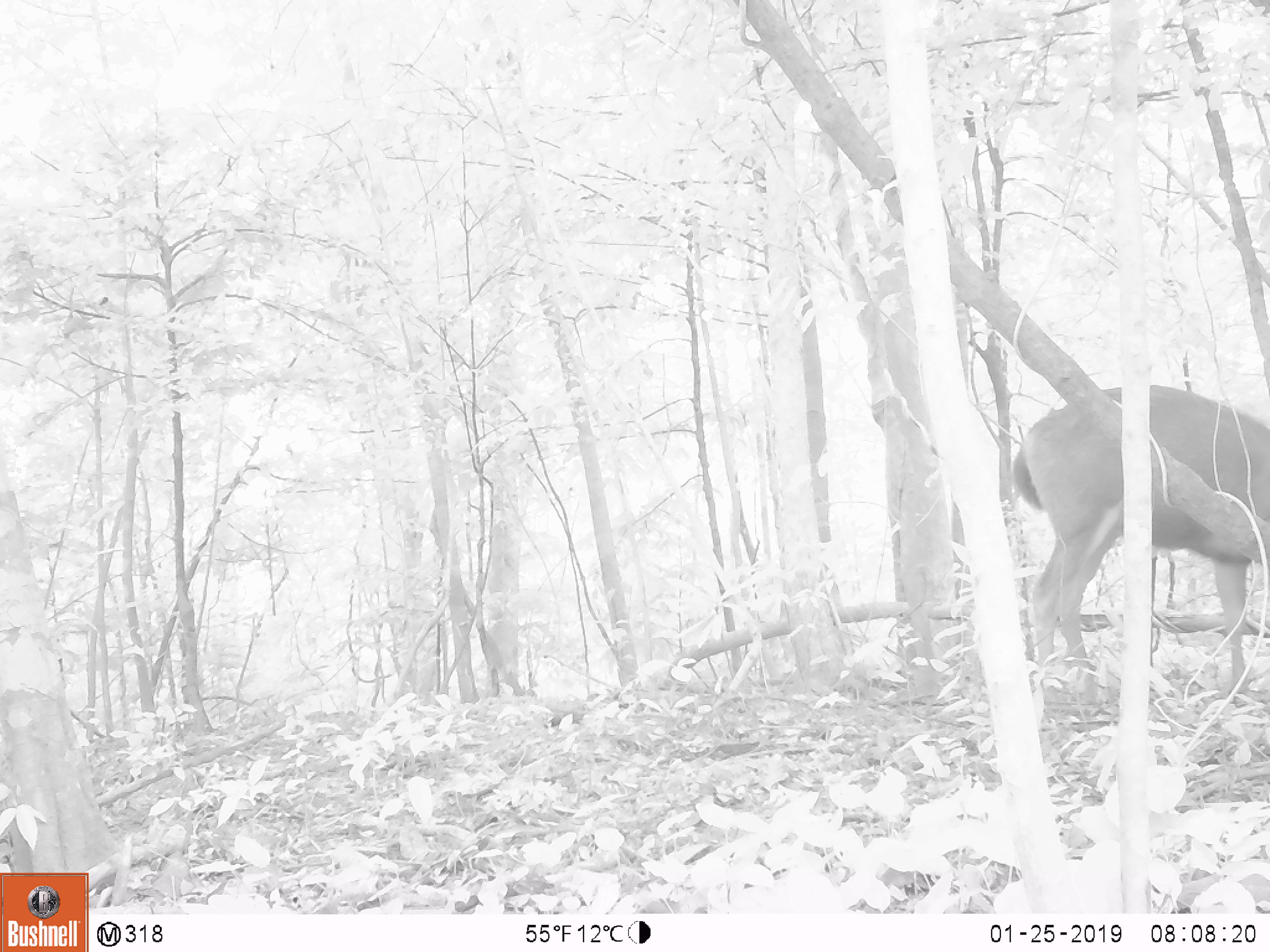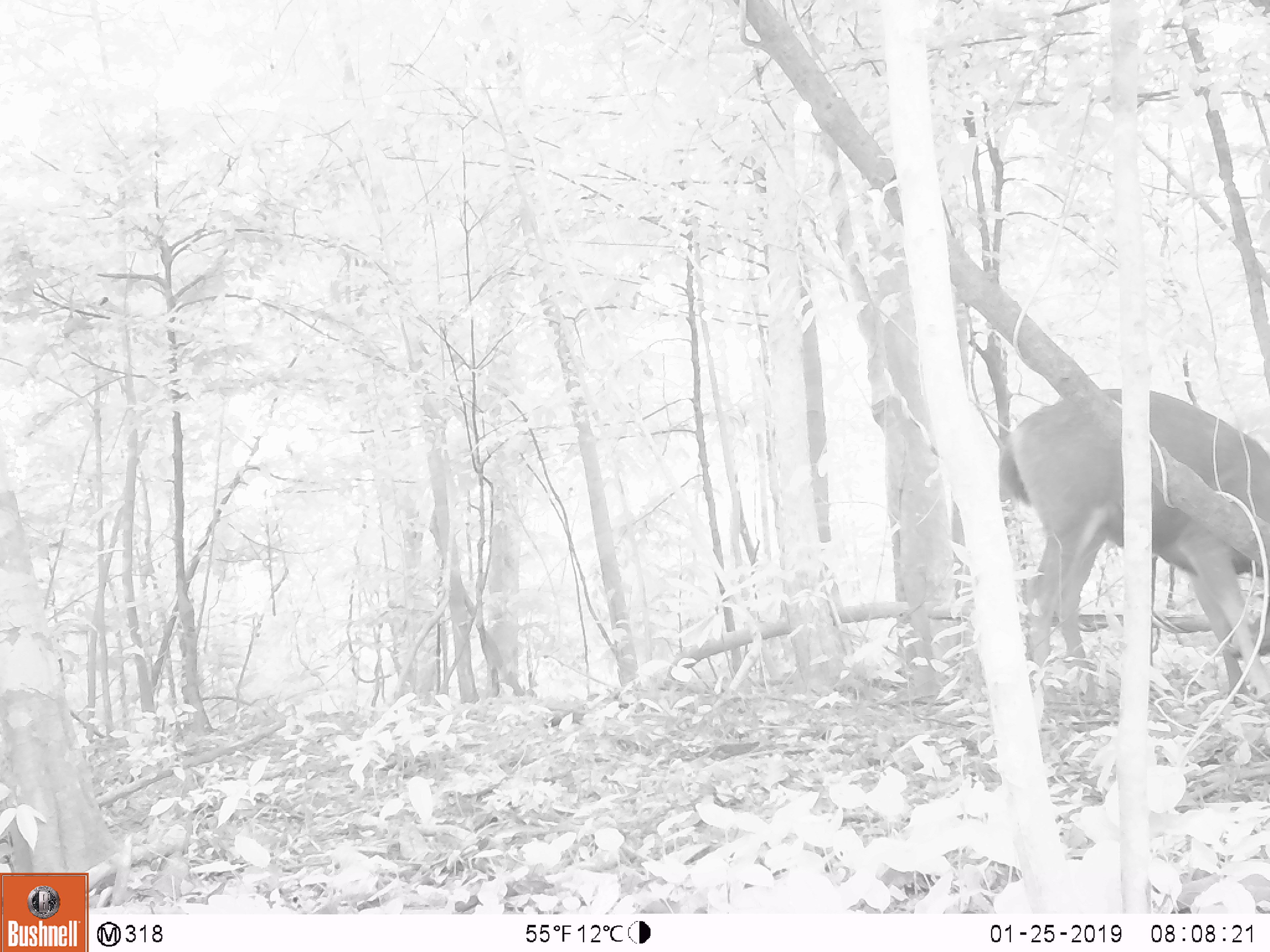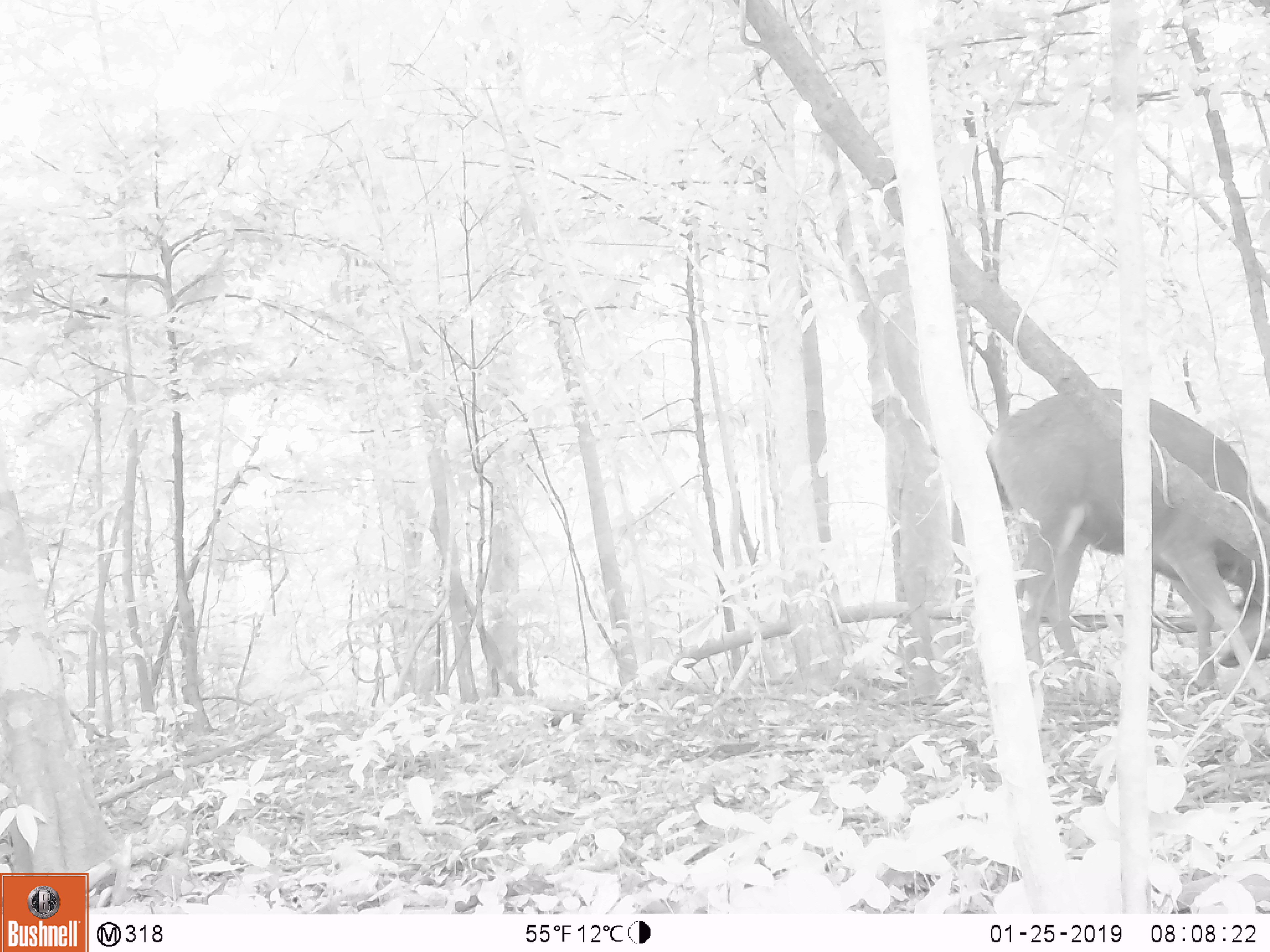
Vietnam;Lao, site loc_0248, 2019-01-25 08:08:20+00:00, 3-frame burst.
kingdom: Animalia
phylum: Chordata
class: Mammalia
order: Artiodactyla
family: Cervidae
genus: Rusa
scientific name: Rusa unicolor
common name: sambar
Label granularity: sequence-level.